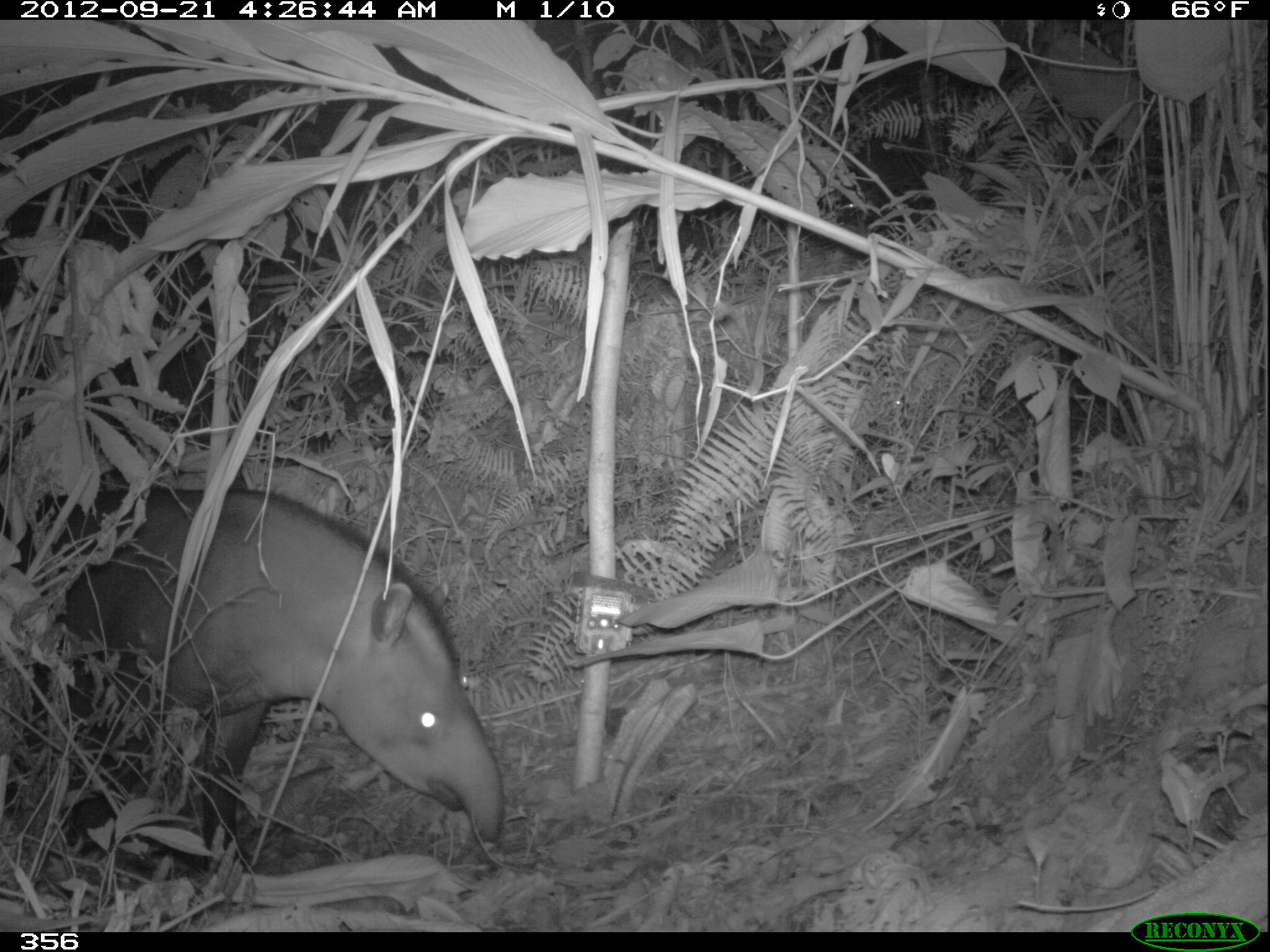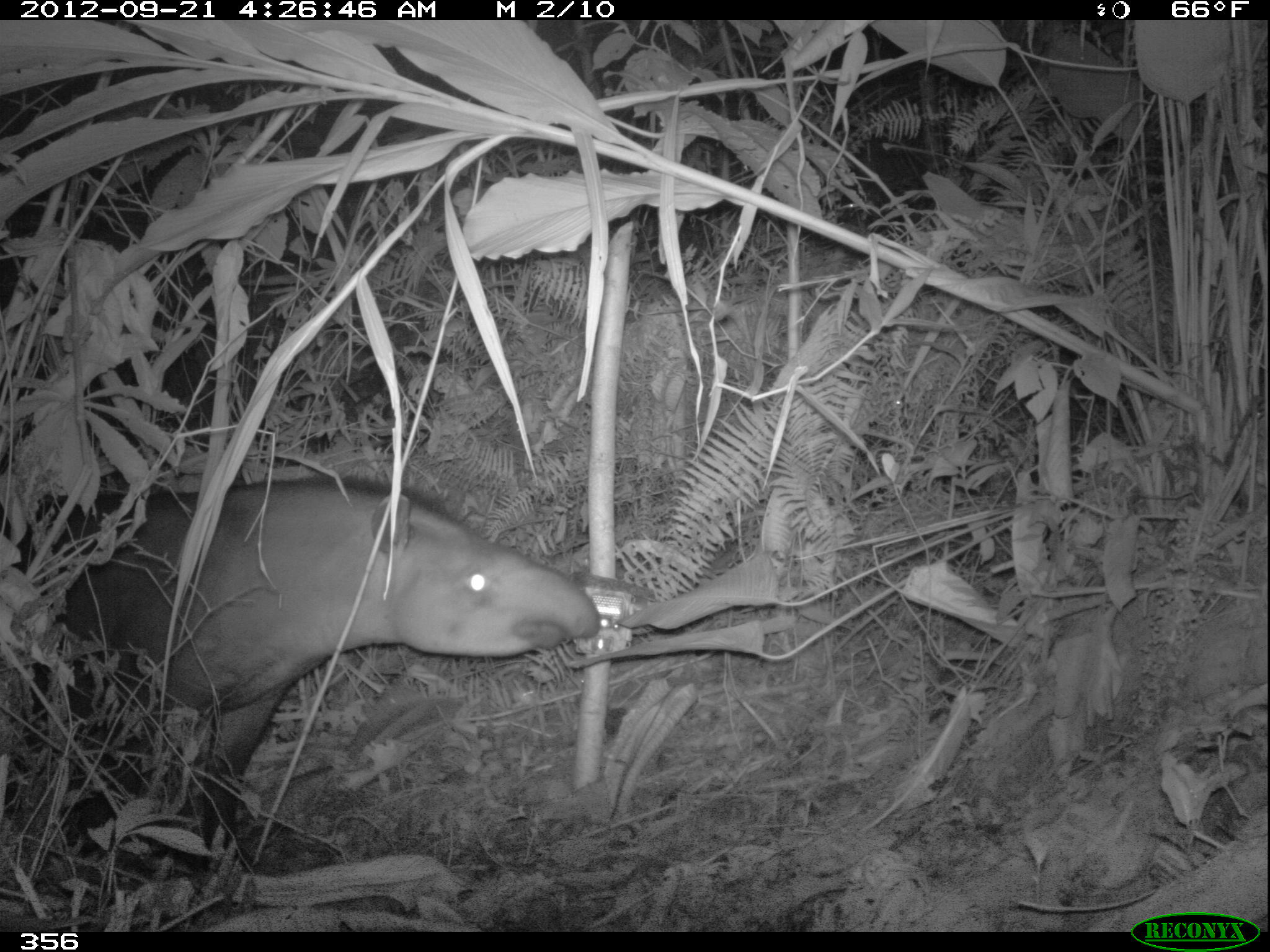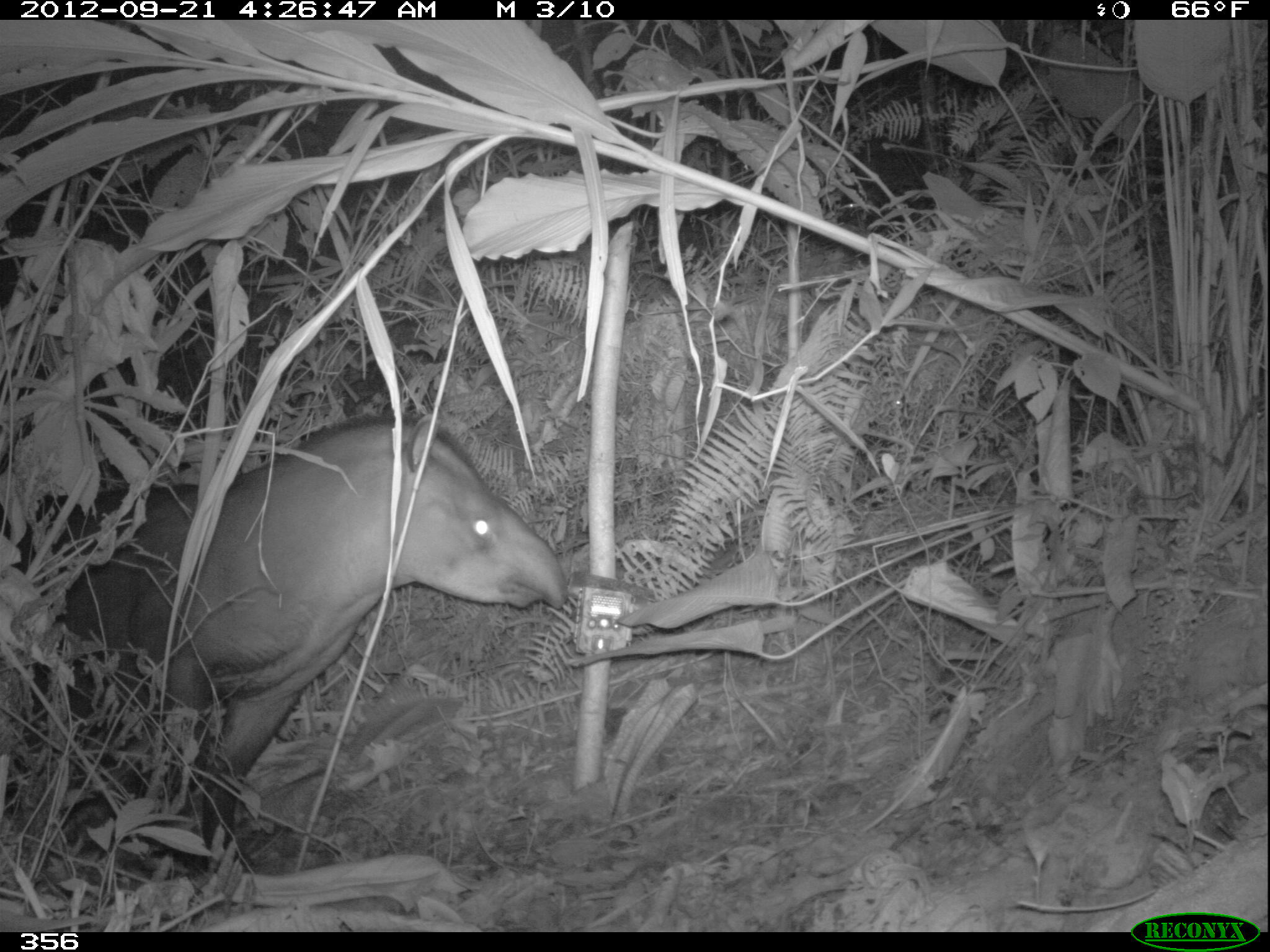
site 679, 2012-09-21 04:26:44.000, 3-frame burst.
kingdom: Animalia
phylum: Chordata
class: Mammalia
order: Perissodactyla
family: Tapiridae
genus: Tapirus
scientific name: Tapirus terrestris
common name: south american tapir